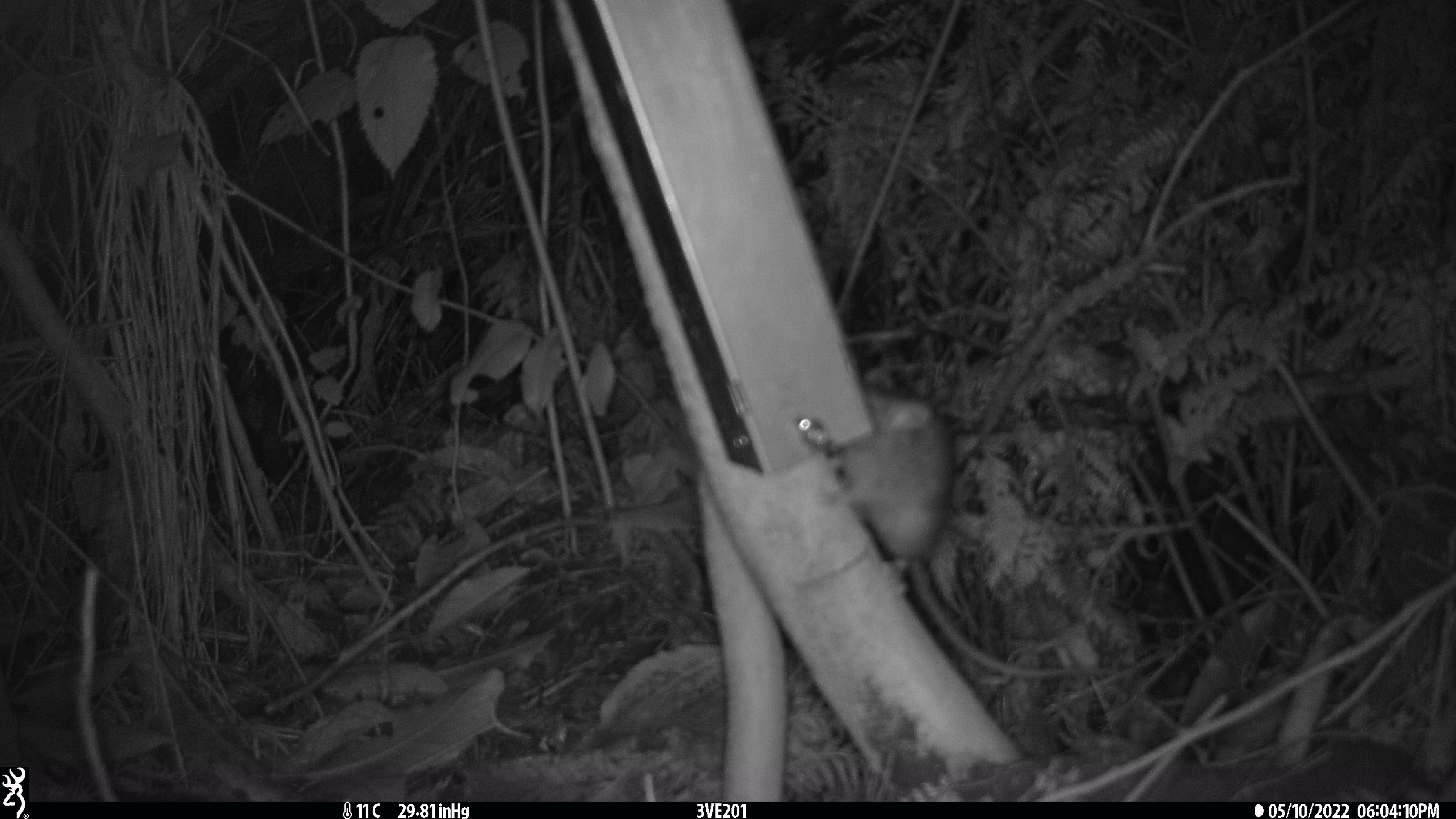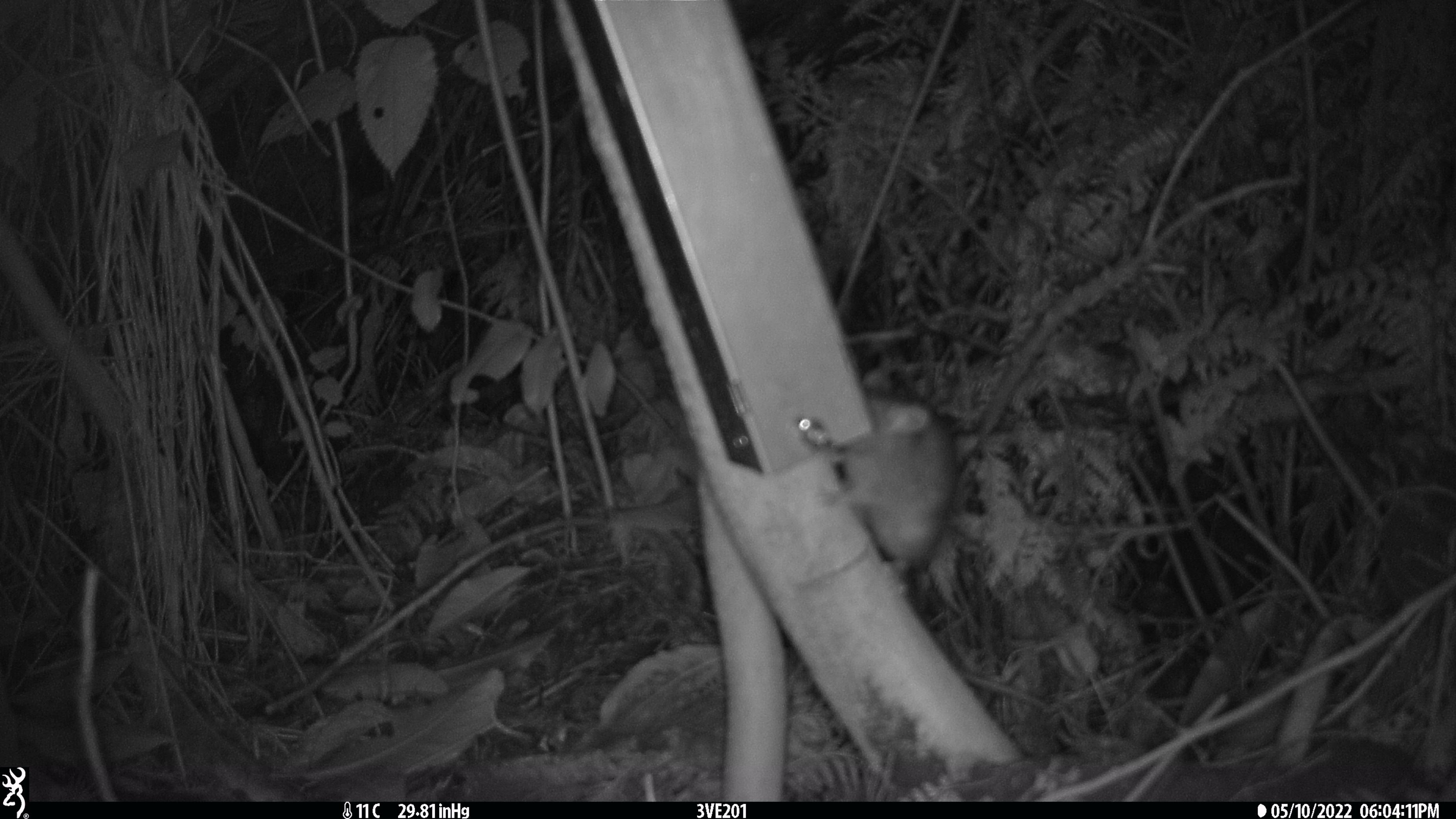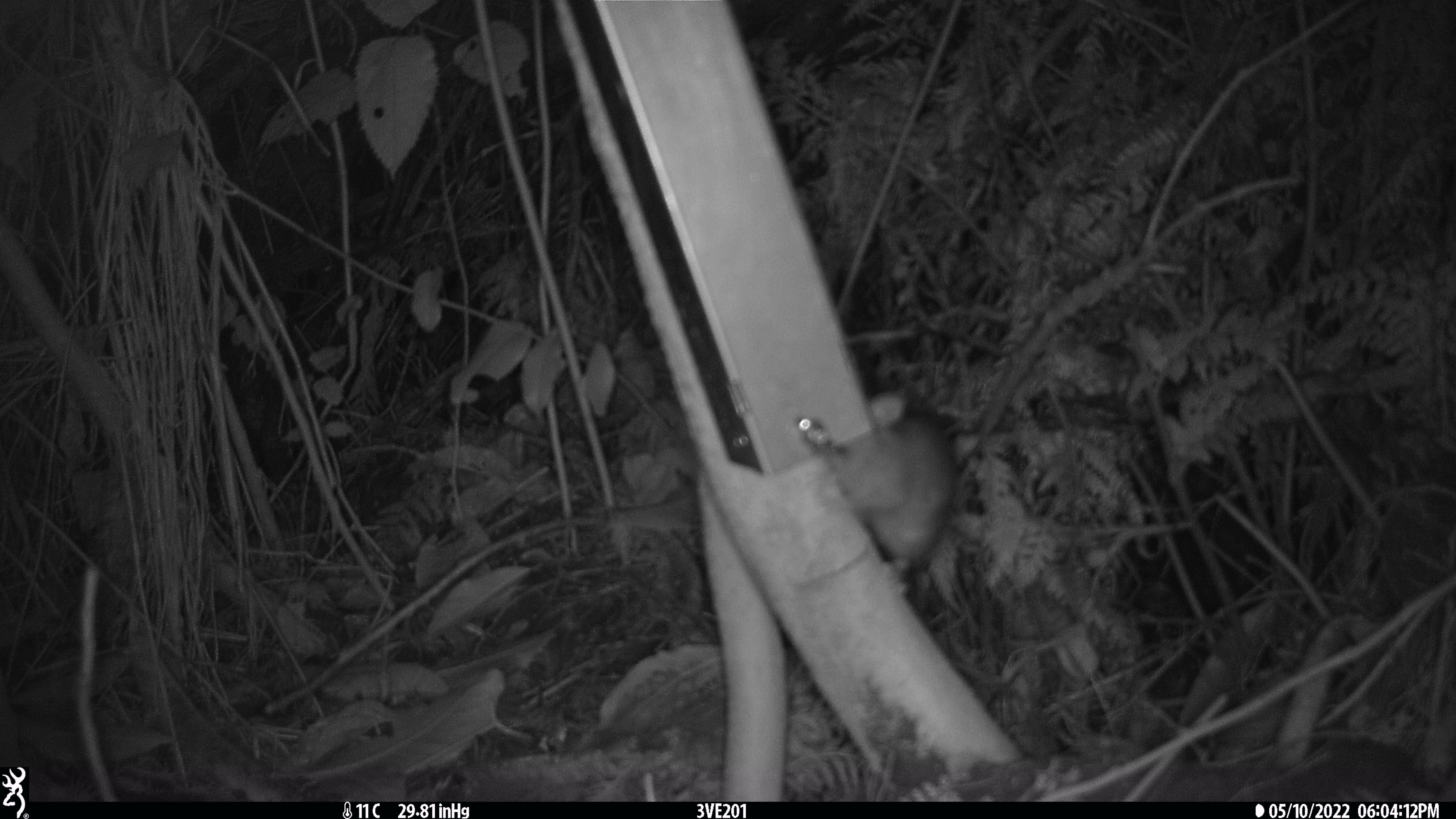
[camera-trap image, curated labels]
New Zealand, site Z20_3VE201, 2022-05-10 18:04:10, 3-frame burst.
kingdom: Animalia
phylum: Chordata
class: Mammalia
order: Rodentia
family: Muridae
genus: Rattus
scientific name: Rattus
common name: rat